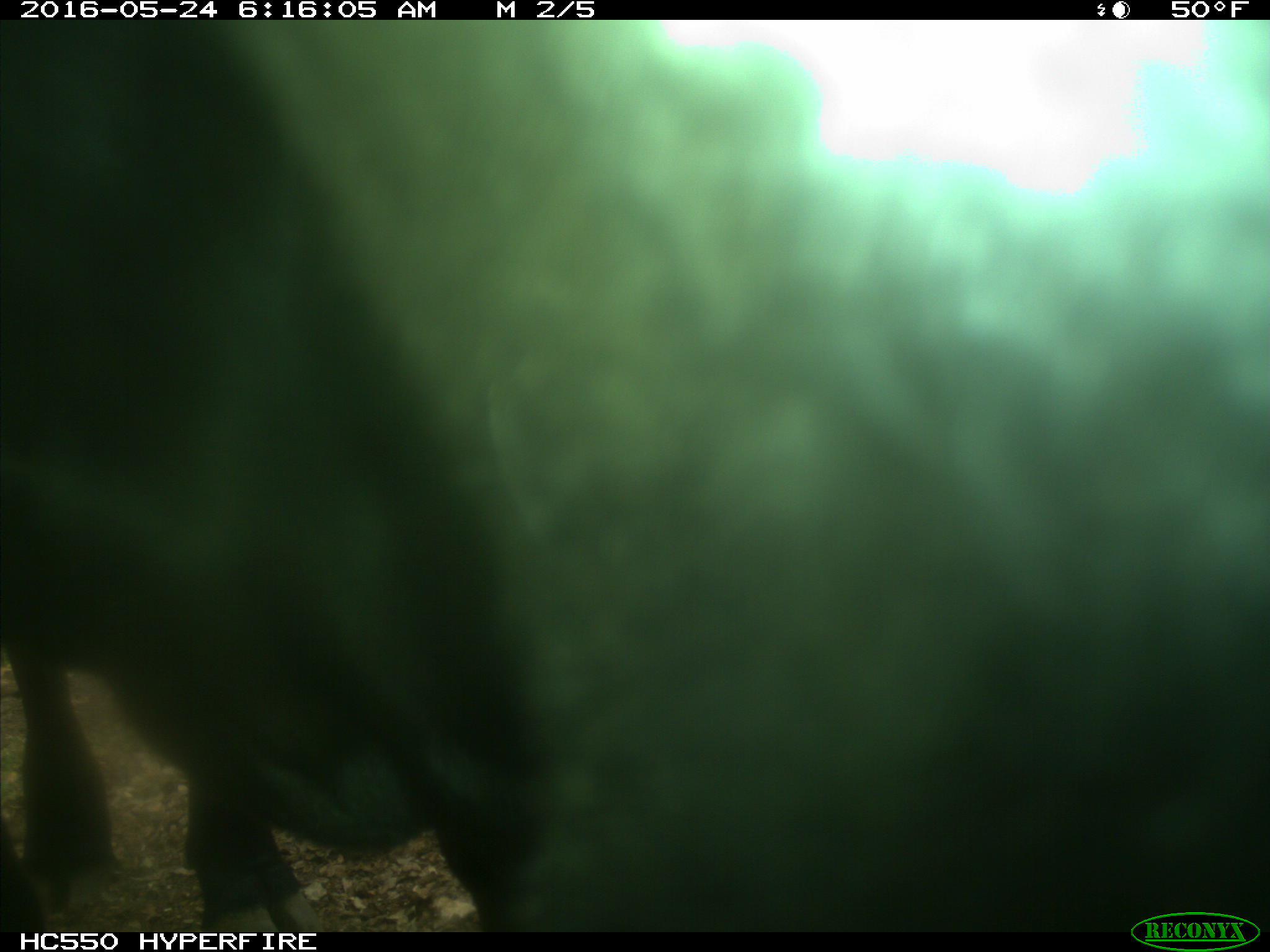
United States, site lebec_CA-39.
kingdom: Animalia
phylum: Chordata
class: Mammalia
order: Artiodactyla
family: Bovidae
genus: Bos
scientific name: Bos taurus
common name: domestic cow